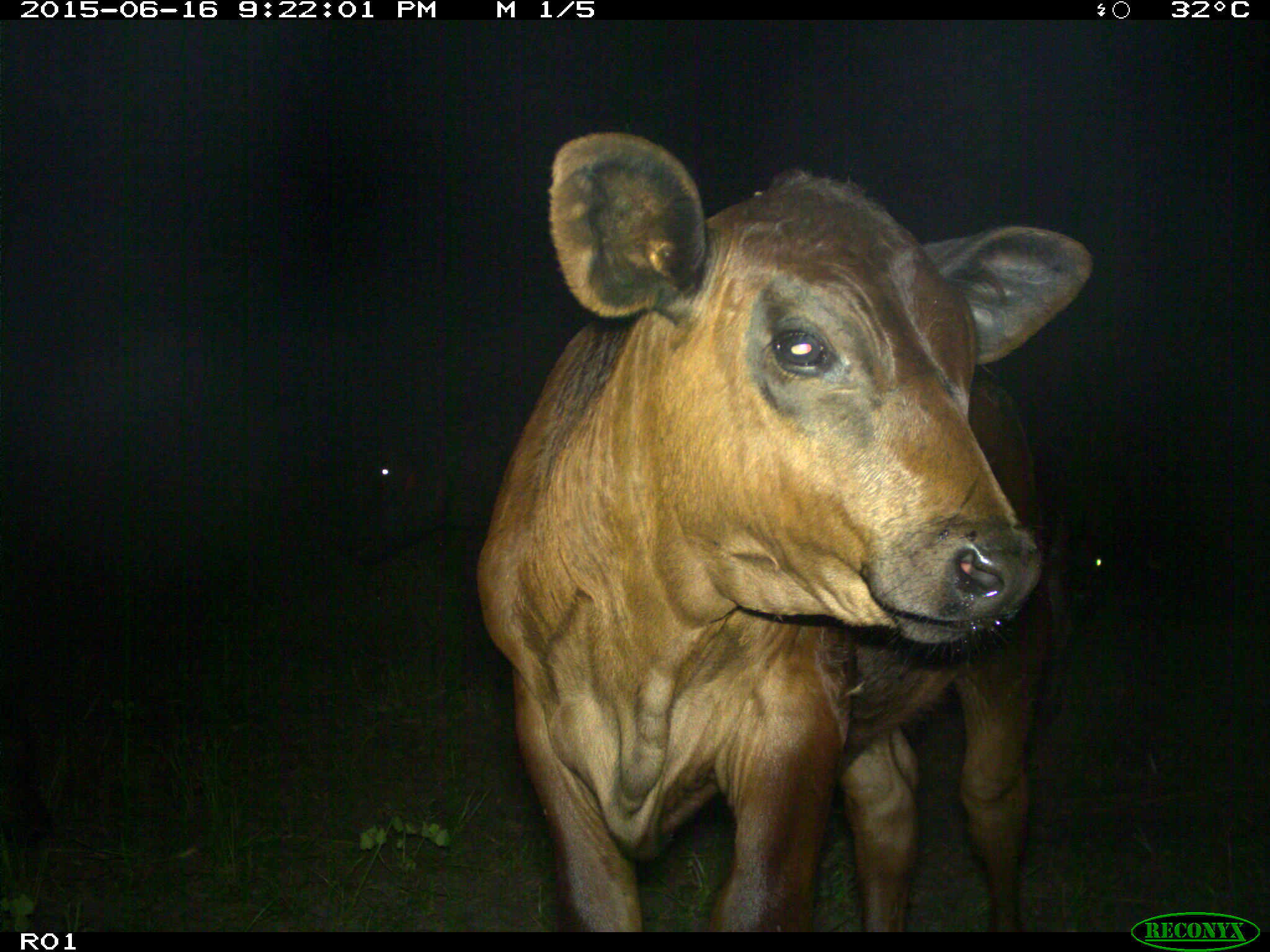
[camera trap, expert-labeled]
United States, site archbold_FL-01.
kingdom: Animalia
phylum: Chordata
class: Mammalia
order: Artiodactyla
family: Bovidae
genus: Bos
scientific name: Bos taurus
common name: domestic cow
Bos taurus (domestic cow).